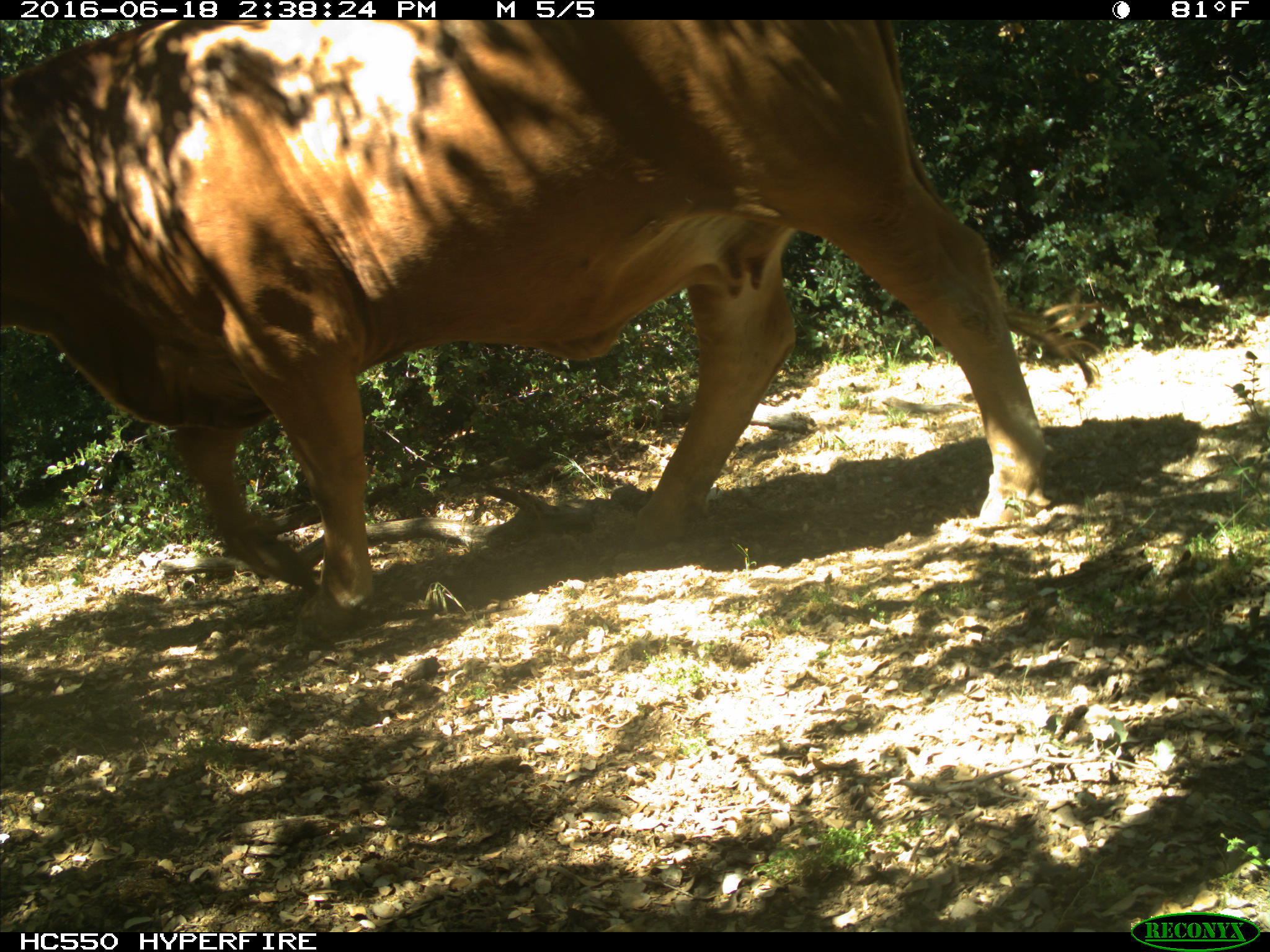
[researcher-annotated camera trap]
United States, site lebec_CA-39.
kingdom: Animalia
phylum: Chordata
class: Mammalia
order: Artiodactyla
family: Bovidae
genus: Bos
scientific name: Bos taurus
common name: domestic cow